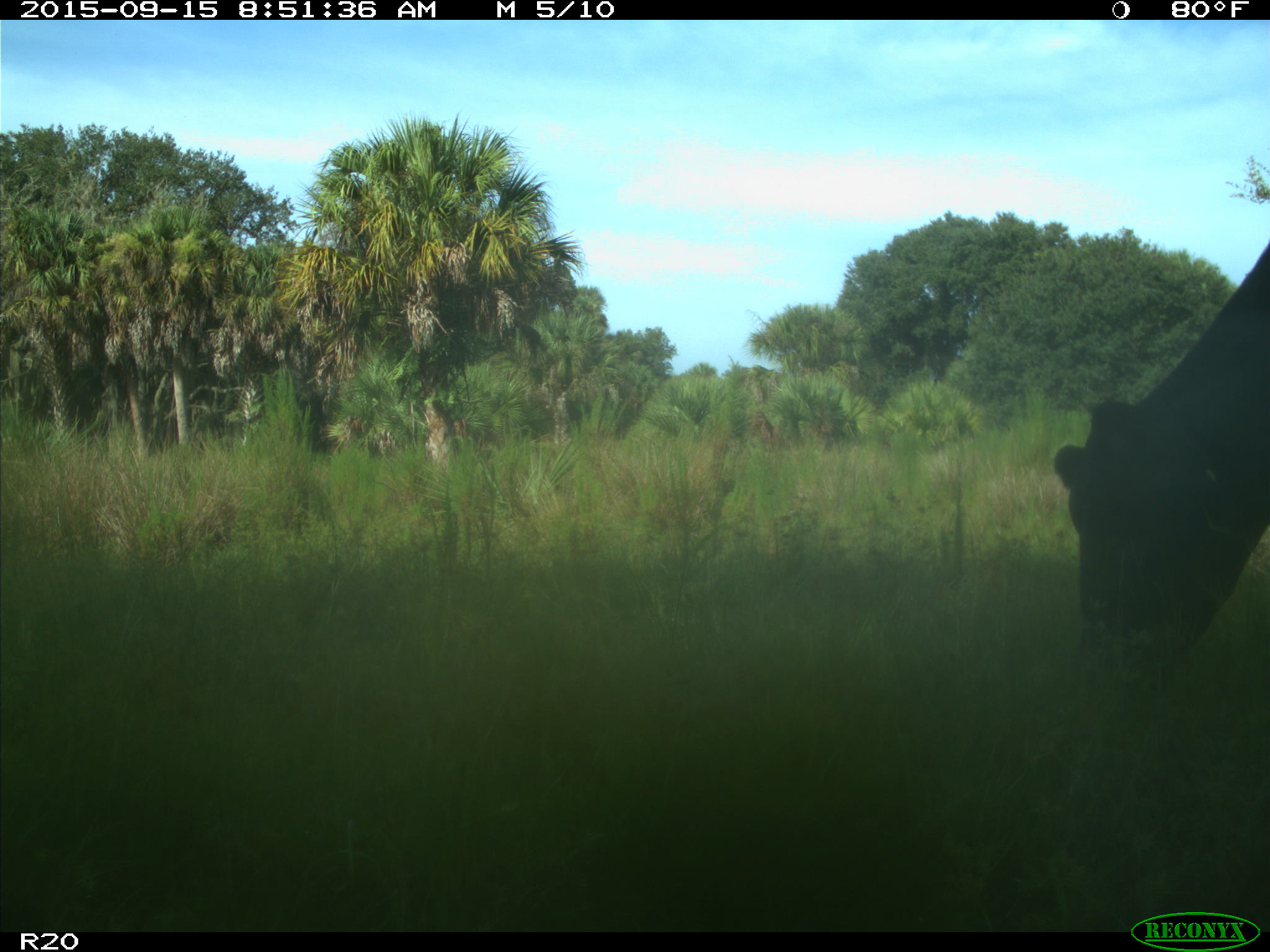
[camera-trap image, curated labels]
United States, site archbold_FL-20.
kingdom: Animalia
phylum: Chordata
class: Mammalia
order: Artiodactyla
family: Bovidae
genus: Bos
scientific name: Bos taurus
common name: domestic cow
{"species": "Bos taurus (domestic cow)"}